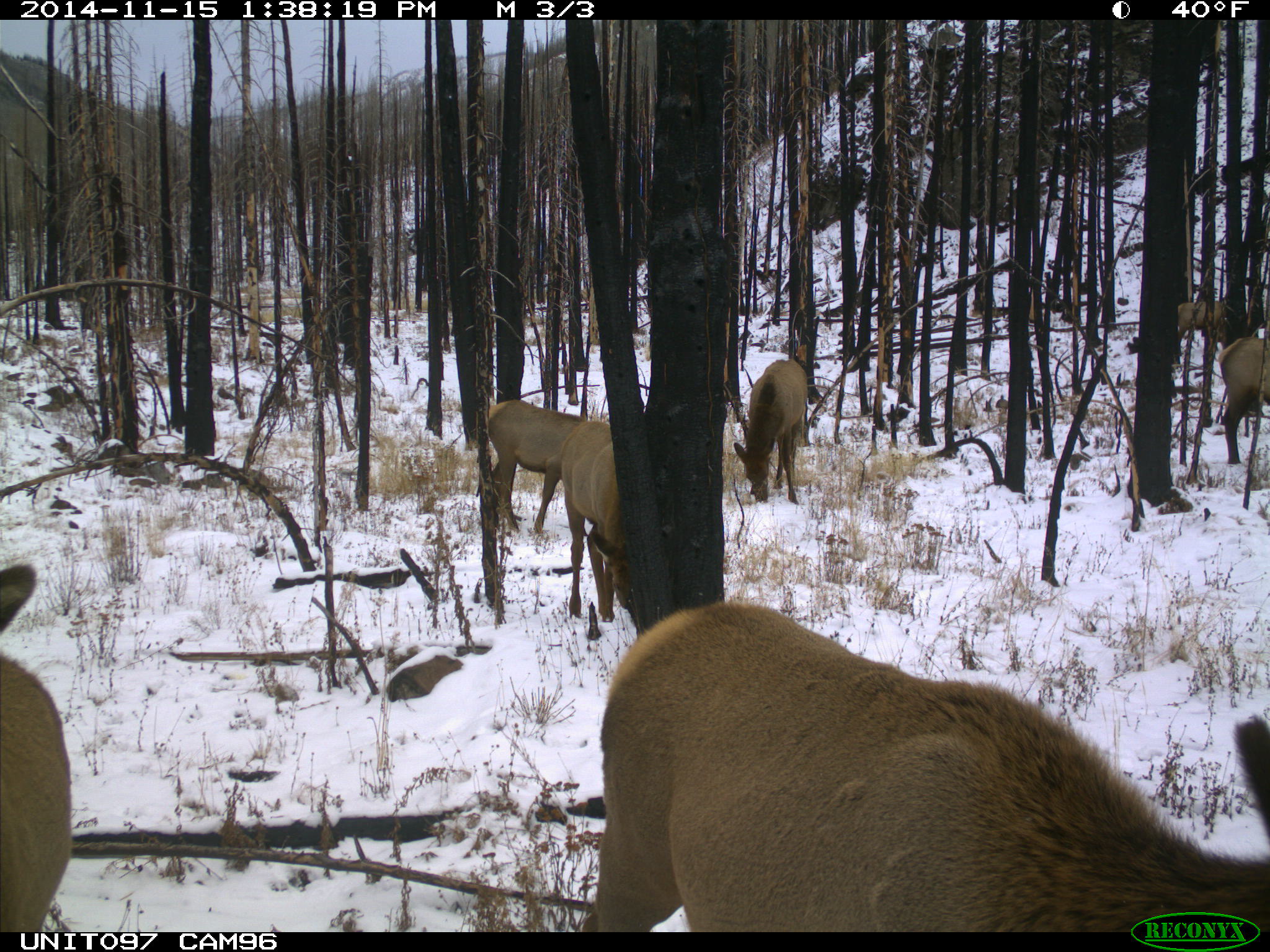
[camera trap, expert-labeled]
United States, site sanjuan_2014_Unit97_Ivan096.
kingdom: Animalia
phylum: Chordata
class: Mammalia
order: Artiodactyla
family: Cervidae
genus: Cervus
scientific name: Cervus elaphus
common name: red deer